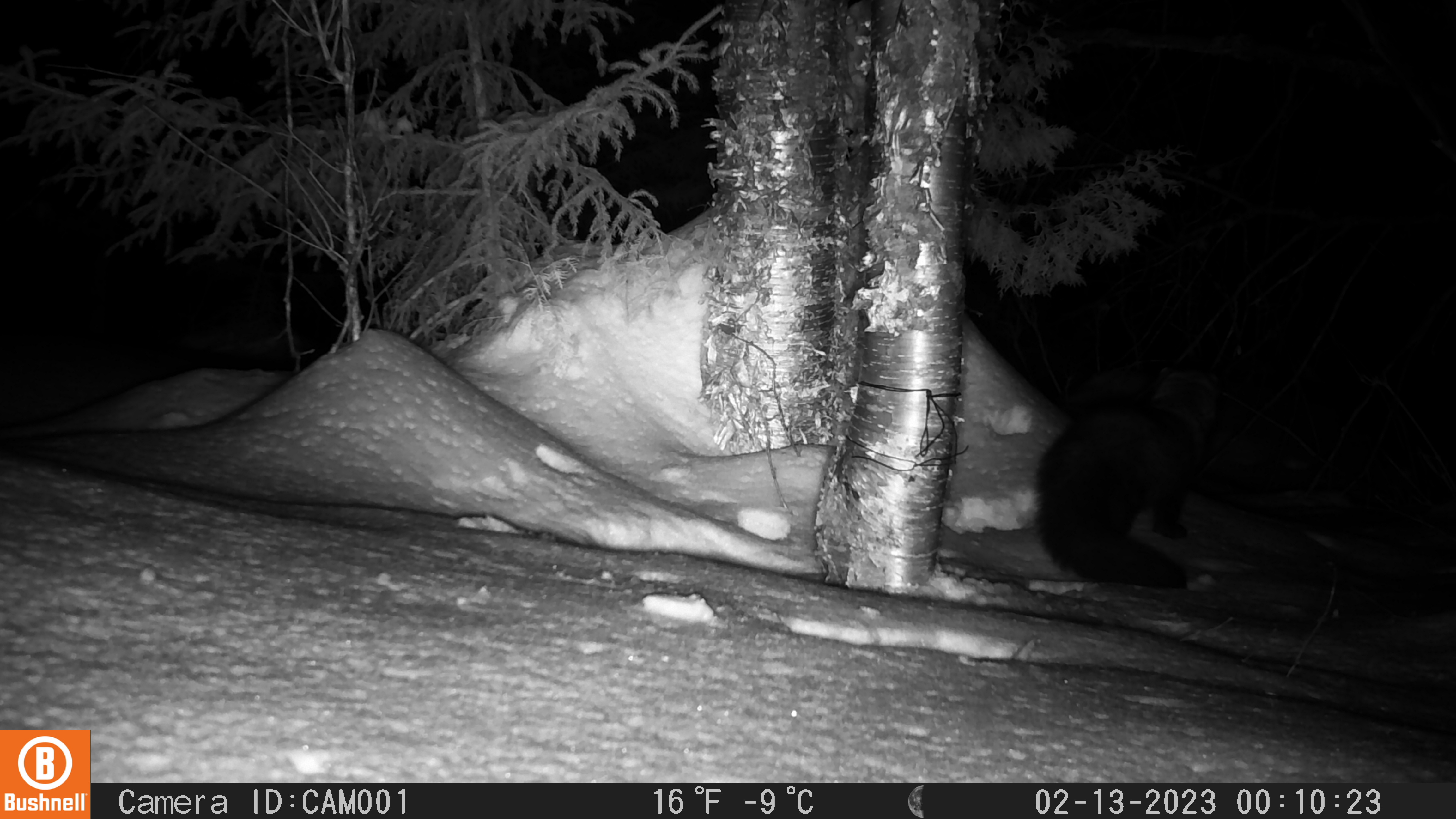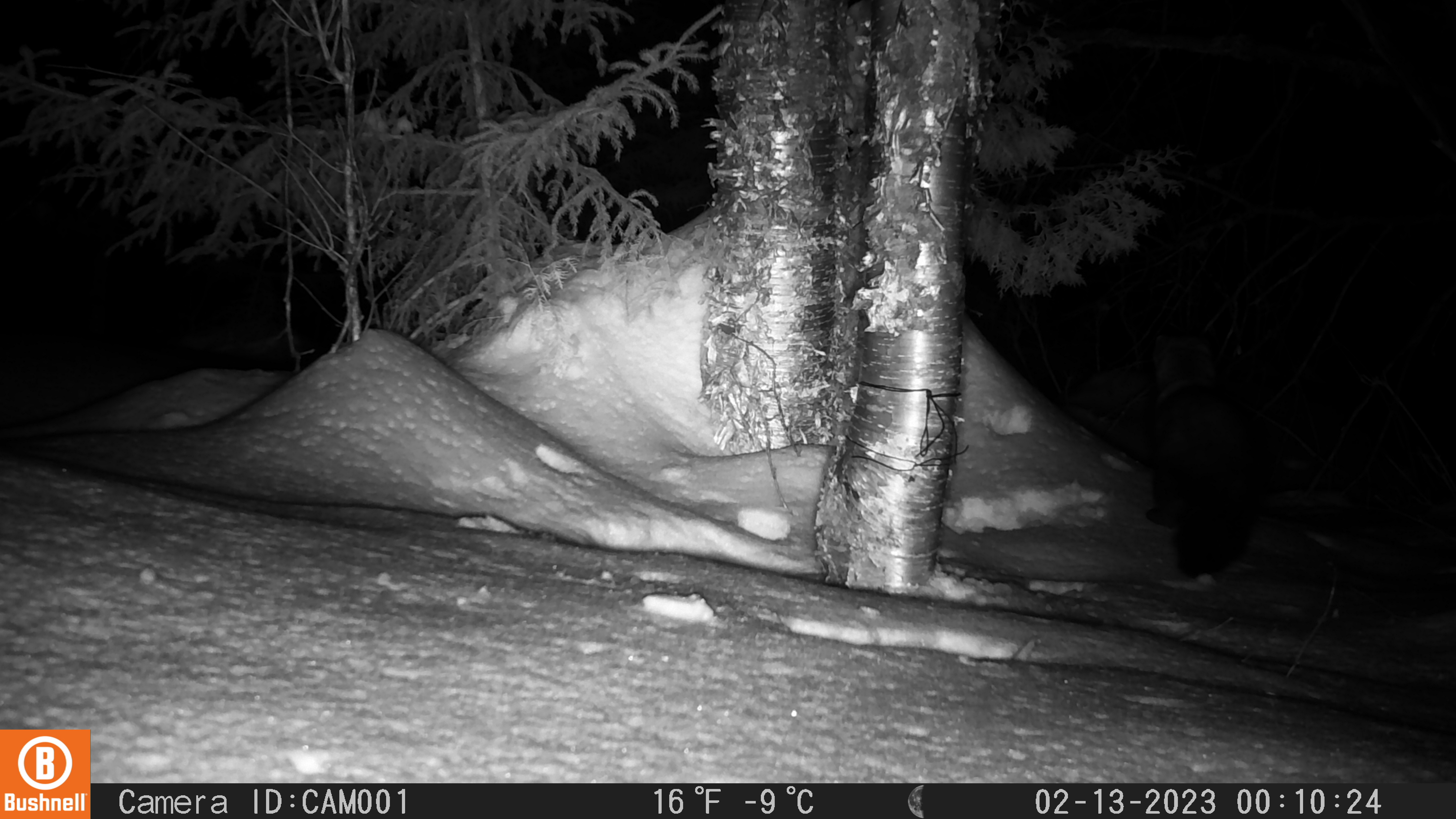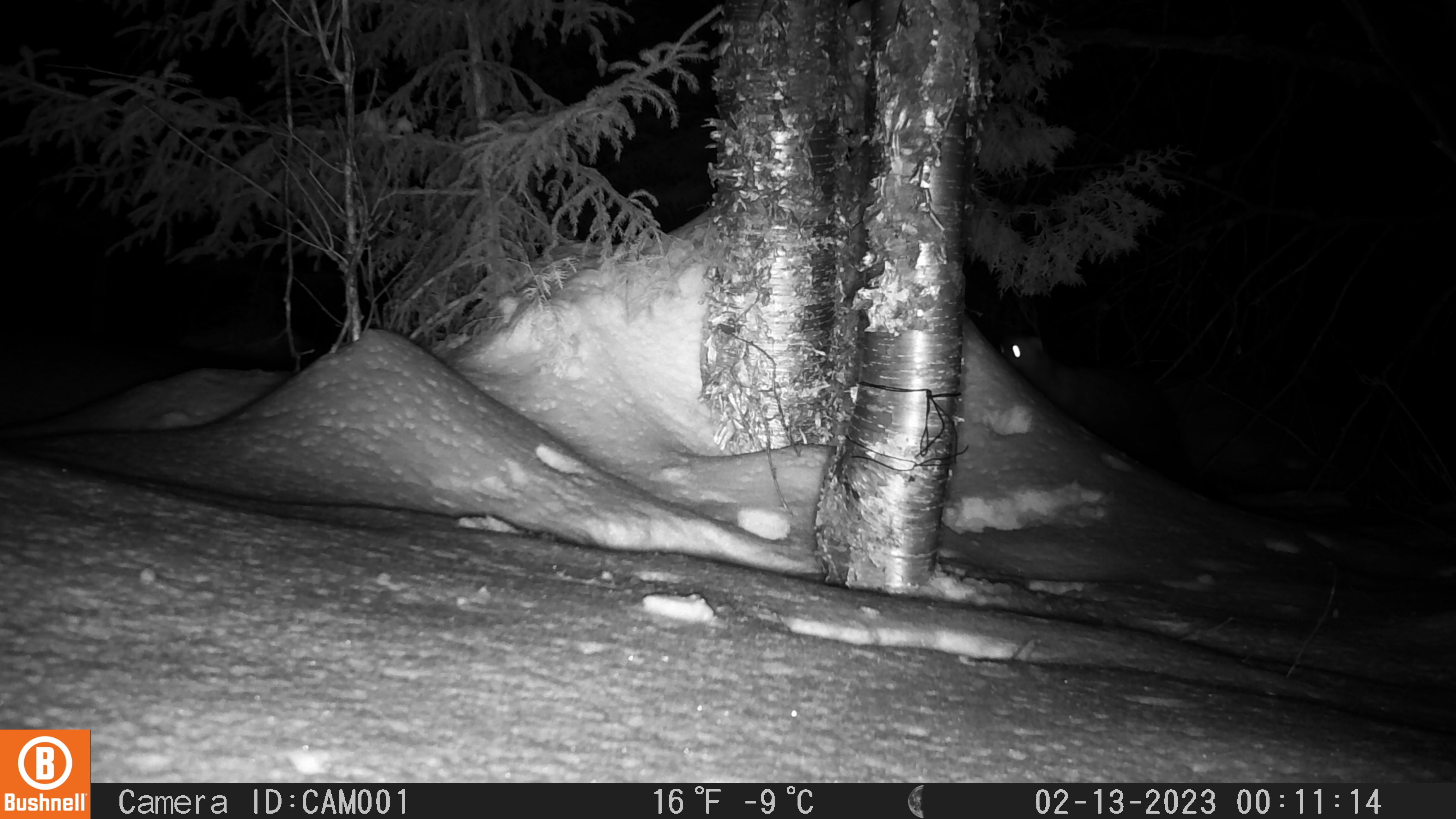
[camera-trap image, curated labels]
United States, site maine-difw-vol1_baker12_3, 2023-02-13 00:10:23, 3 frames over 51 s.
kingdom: Animalia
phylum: Chordata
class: Mammalia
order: Carnivora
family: Mustelidae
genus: Pekania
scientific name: Pekania pennanti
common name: fisher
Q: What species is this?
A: Fisher (Pekania pennanti).